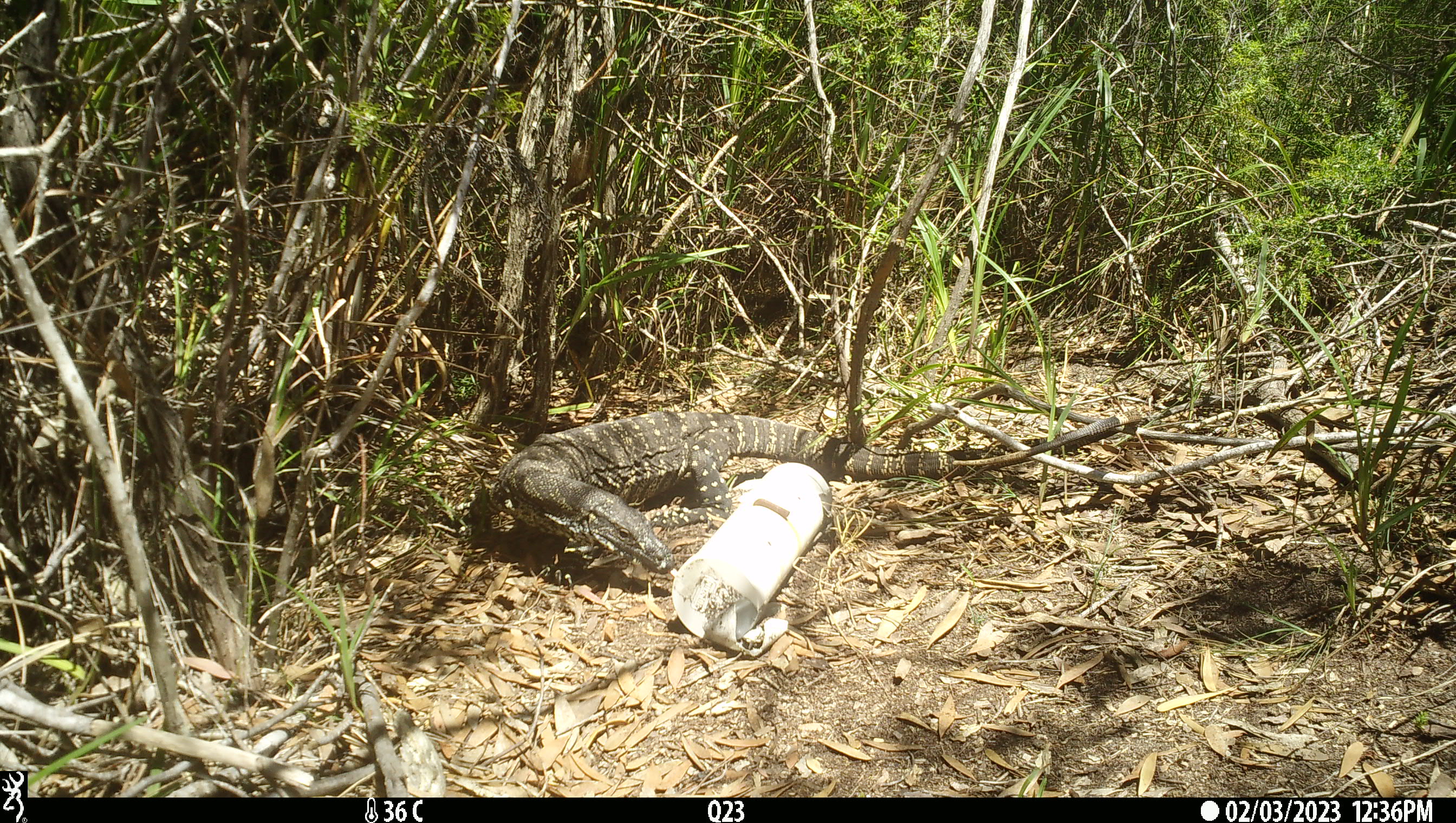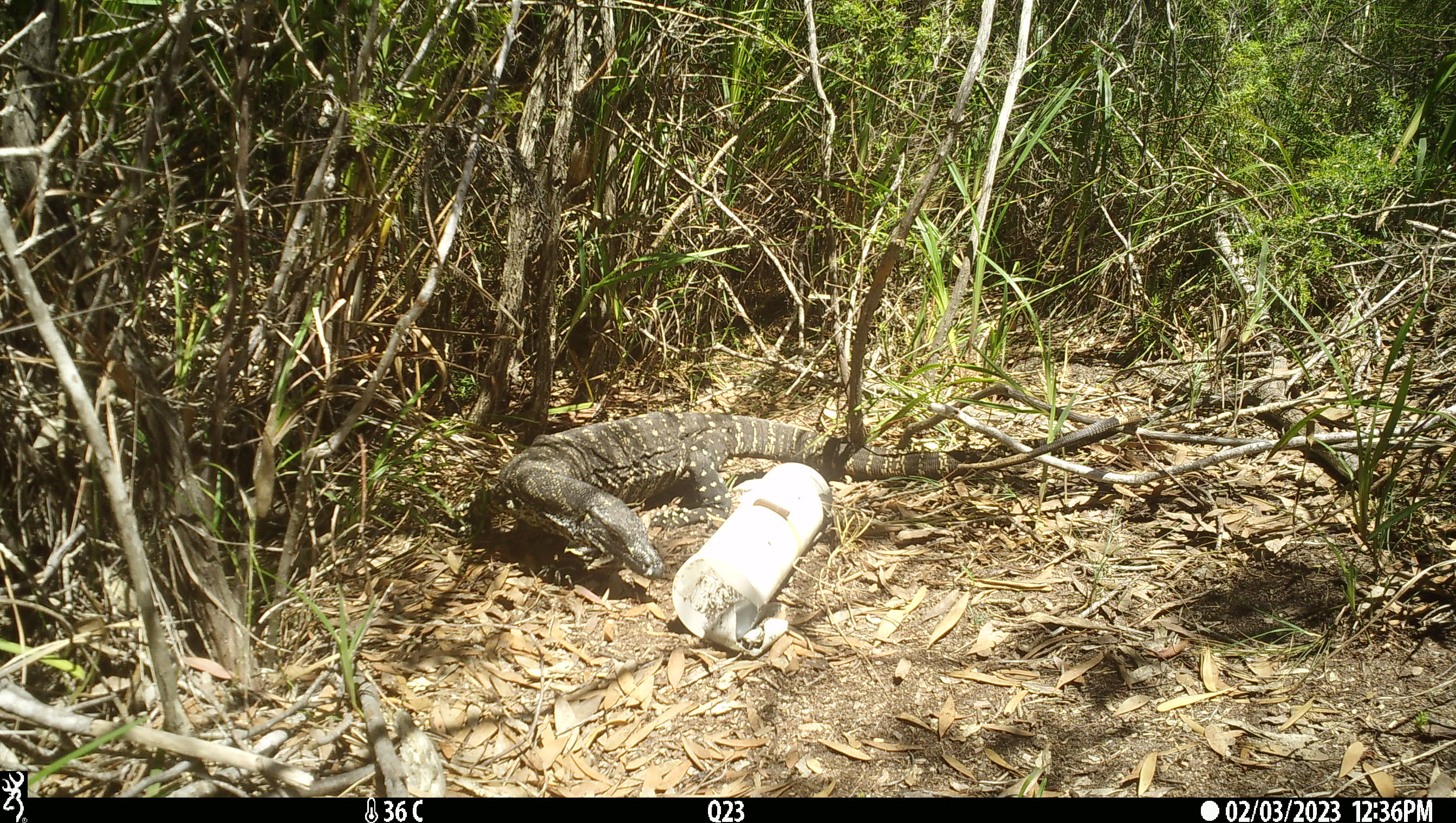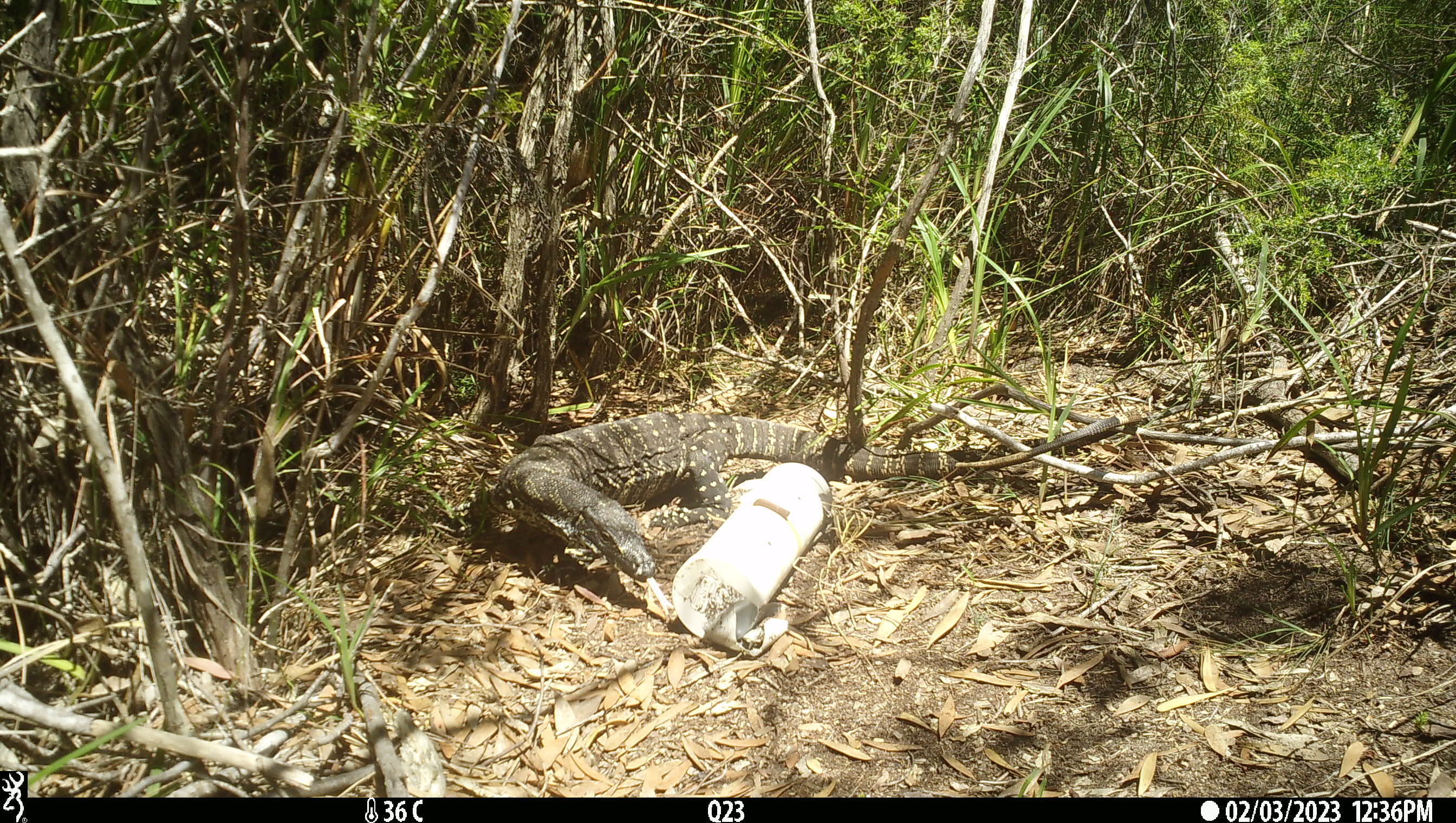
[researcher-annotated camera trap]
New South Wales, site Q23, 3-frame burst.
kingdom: Animalia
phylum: Chordata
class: Reptilia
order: Squamata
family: Varanidae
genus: Varanus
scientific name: Varanus varius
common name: lace monitor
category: goanna